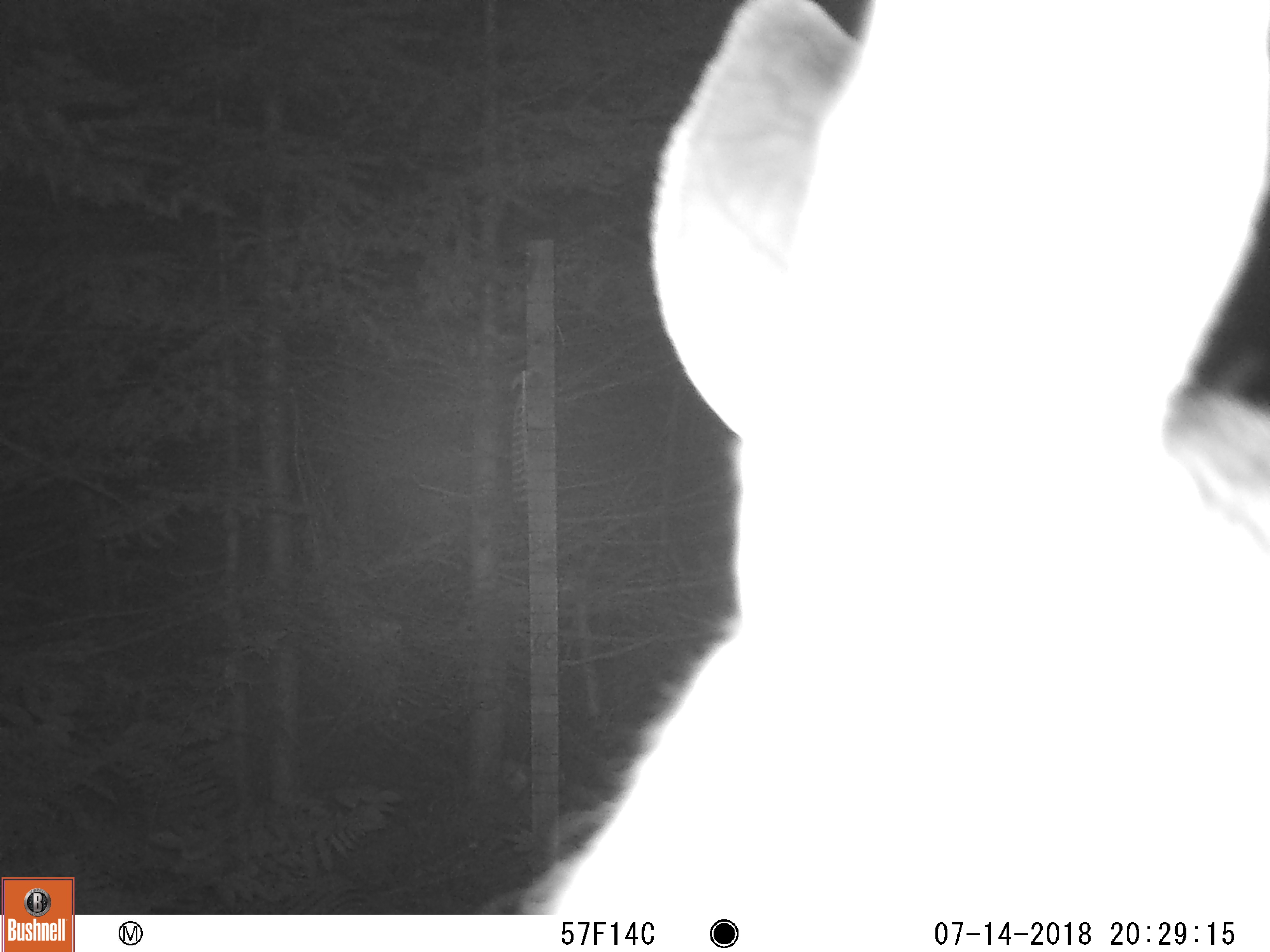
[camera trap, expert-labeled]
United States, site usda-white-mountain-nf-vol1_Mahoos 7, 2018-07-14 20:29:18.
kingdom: Animalia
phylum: Chordata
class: Mammalia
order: Artiodactyla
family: Cervidae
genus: Odocoileus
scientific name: Odocoileus virginianus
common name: white-tailed deer